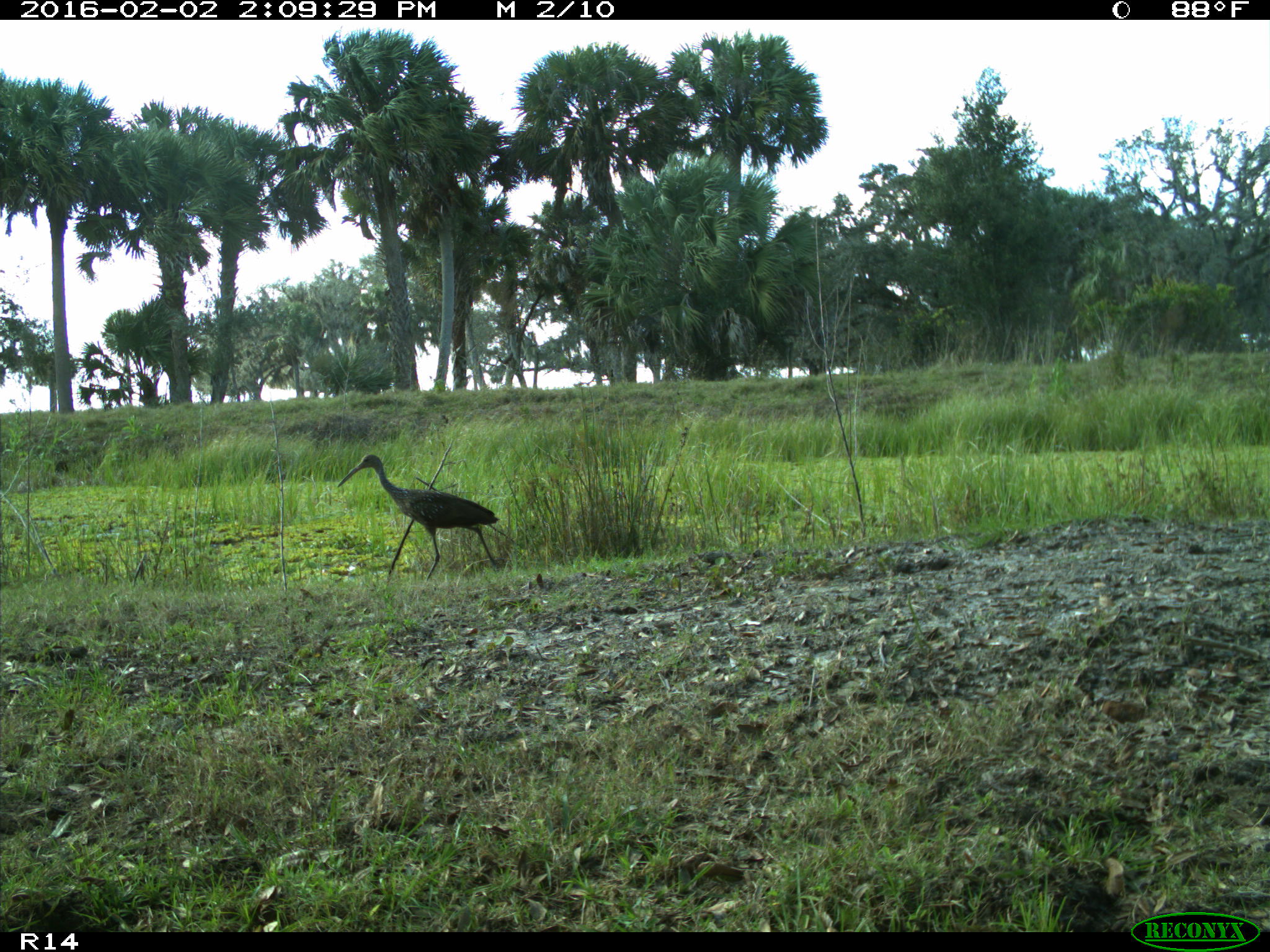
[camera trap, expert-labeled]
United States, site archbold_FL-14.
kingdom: Animalia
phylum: Chordata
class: Aves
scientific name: Aves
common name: birds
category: unidentified bird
Unidentified bird (birds) (Aves).